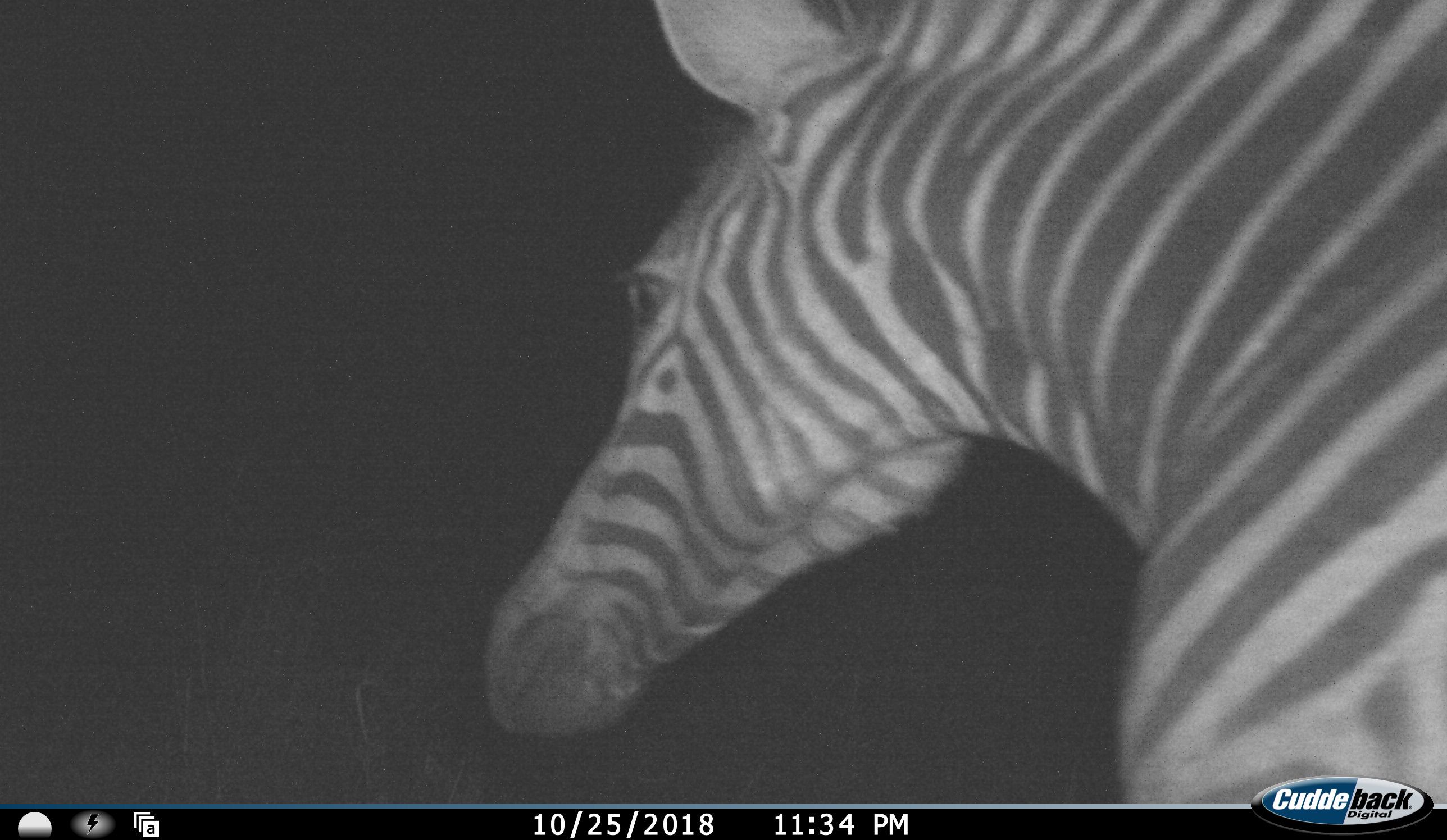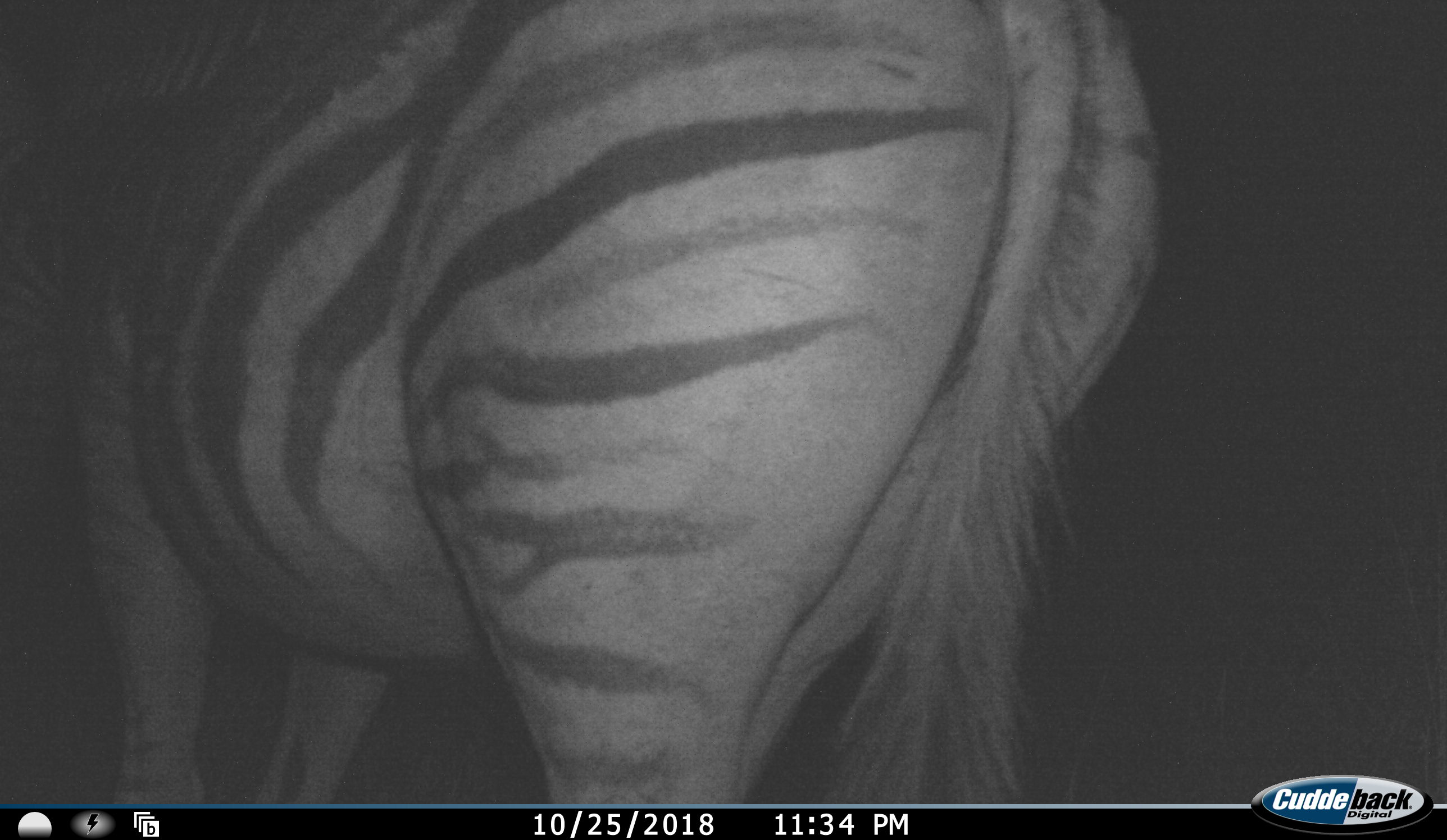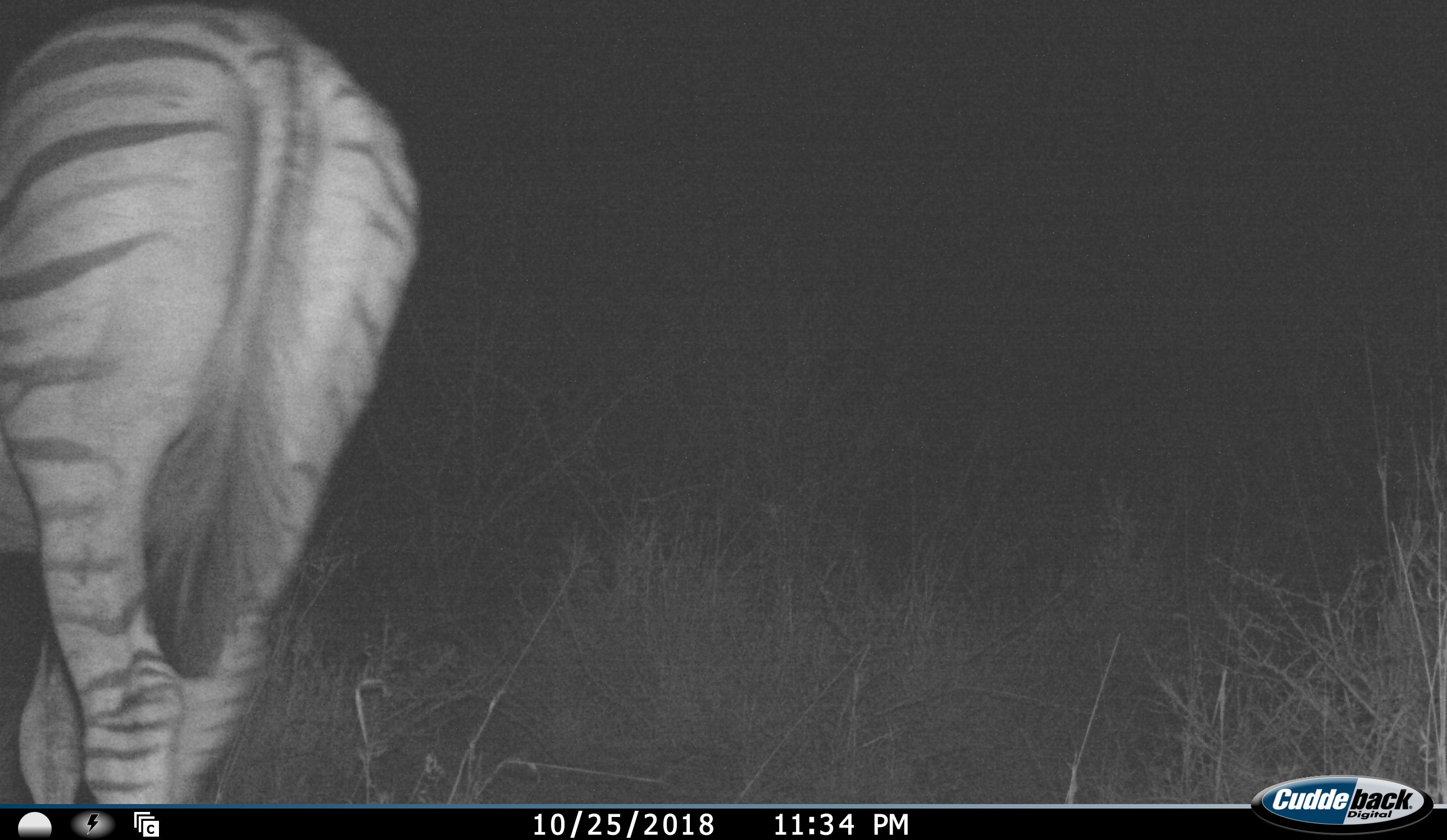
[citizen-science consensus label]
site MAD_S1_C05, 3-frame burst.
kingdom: Animalia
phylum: Chordata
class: Mammalia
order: Perissodactyla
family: Equidae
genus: Equus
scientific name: Equus quagga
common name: plains zebra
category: zebraplains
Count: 1.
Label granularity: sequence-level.